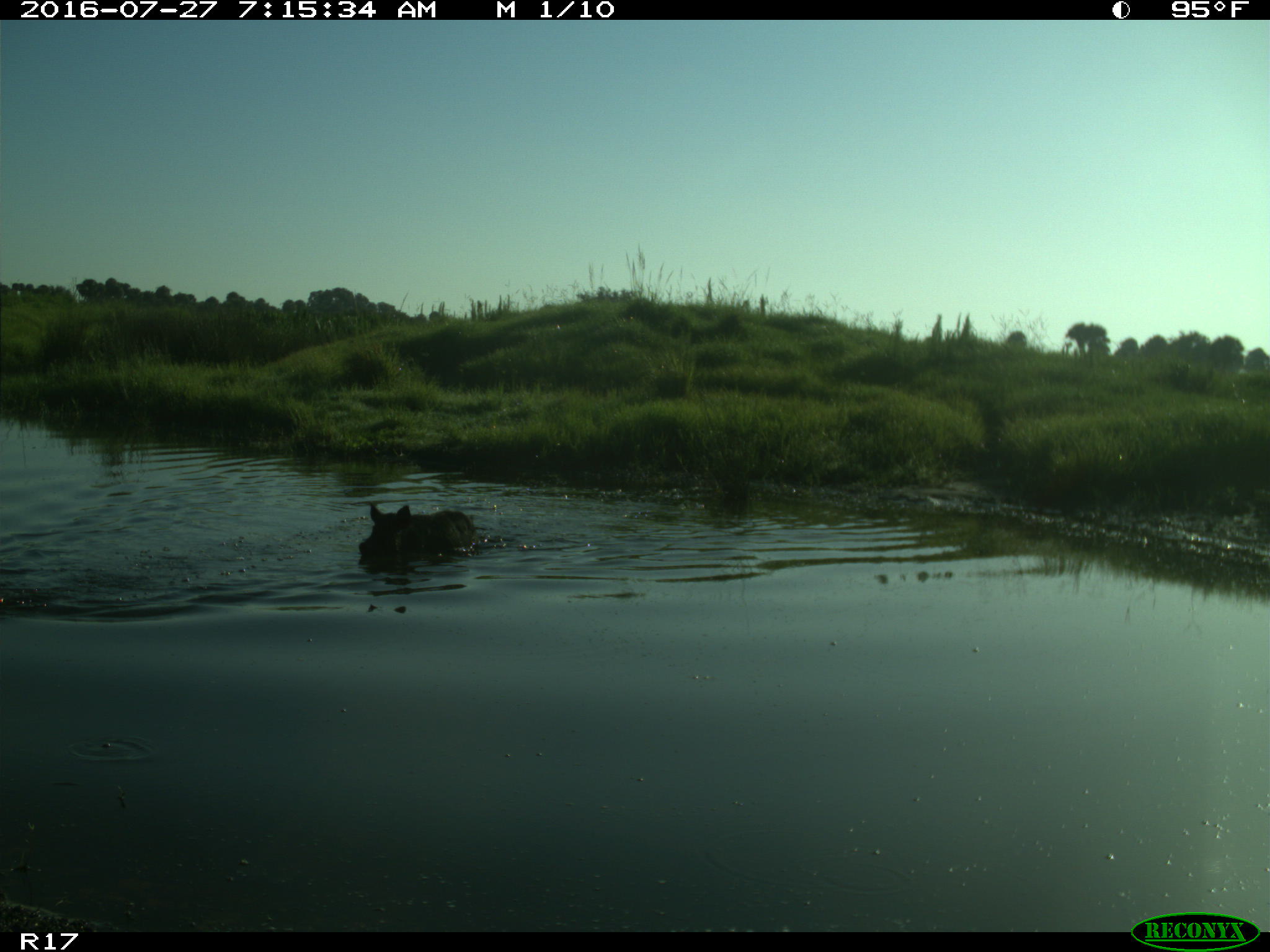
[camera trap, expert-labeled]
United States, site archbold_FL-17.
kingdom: Animalia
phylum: Chordata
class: Mammalia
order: Artiodactyla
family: Suidae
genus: Sus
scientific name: Sus scrofa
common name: wild boar